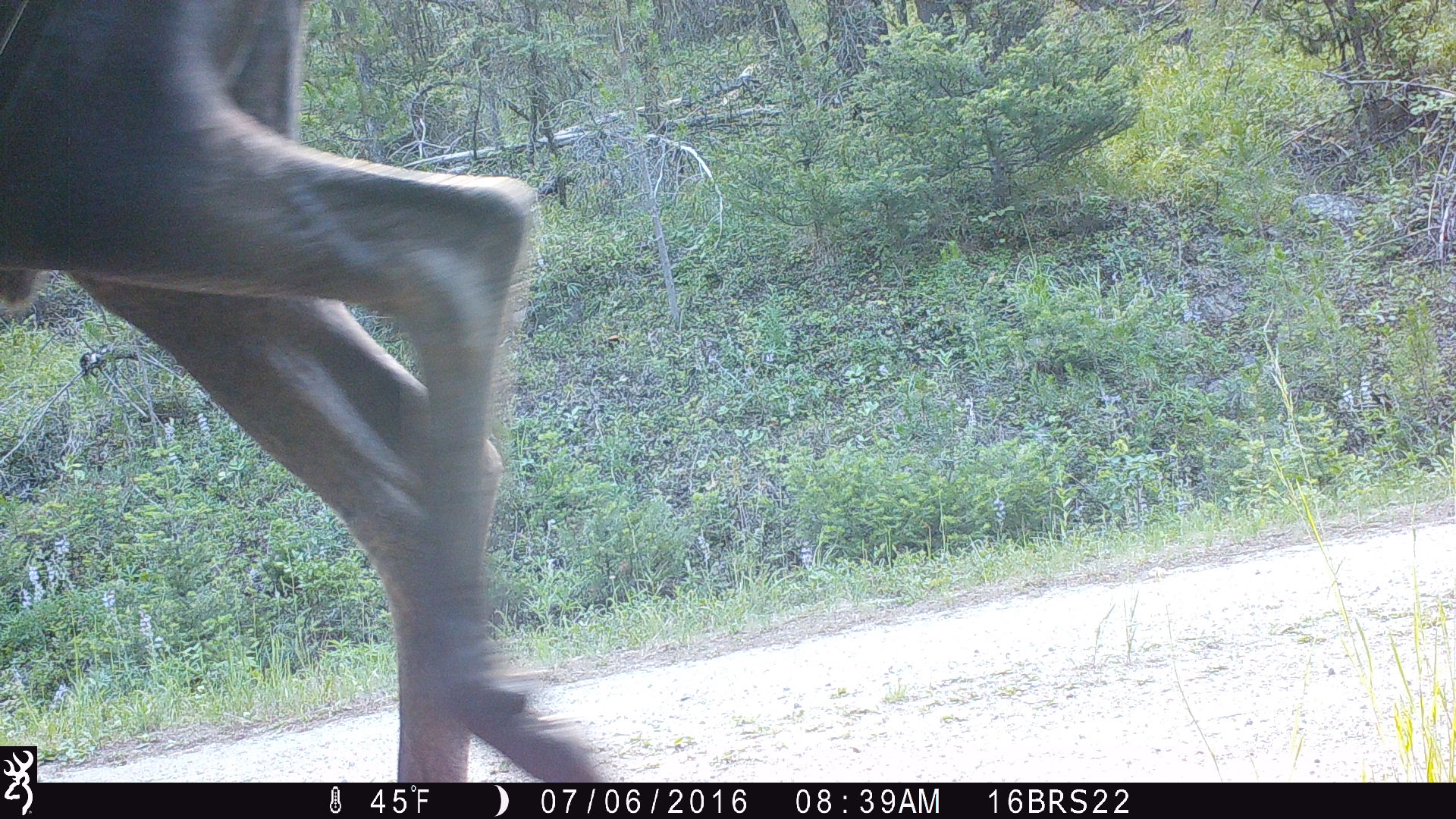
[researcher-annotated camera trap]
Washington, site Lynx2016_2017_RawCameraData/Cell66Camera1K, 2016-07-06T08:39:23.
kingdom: Animalia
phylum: Chordata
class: Mammalia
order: Artiodactyla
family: Cervidae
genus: Alces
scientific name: Alces alces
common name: moose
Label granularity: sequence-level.